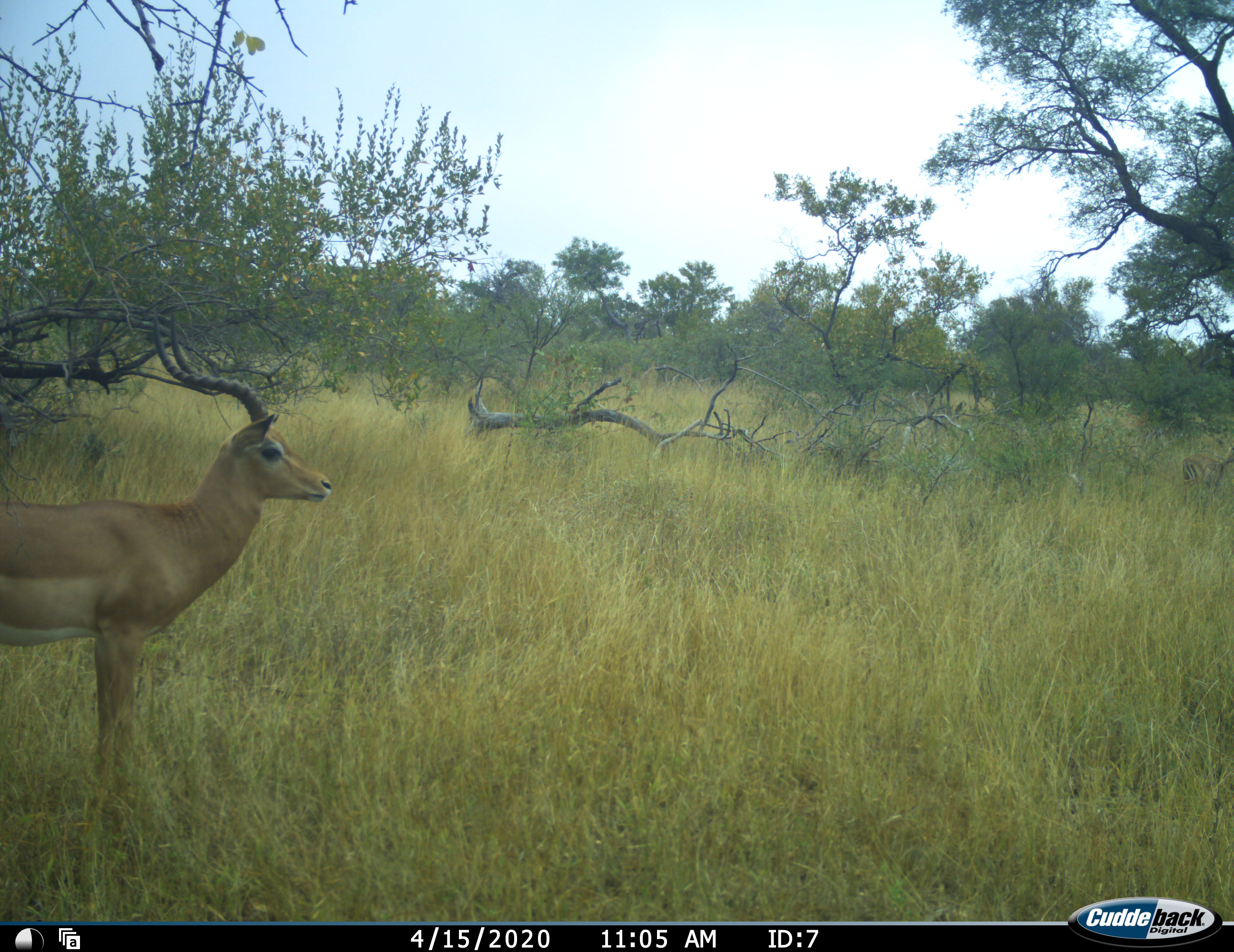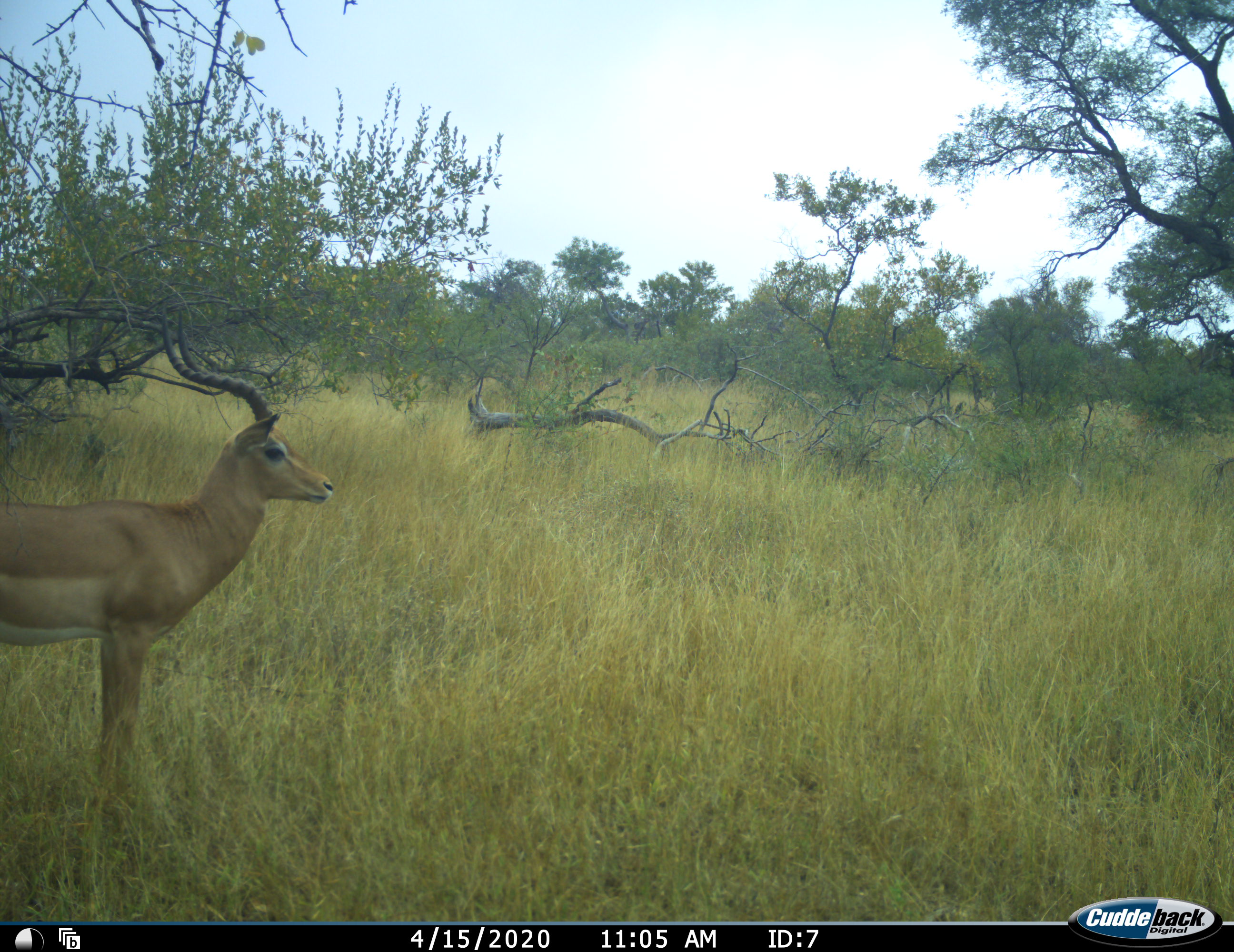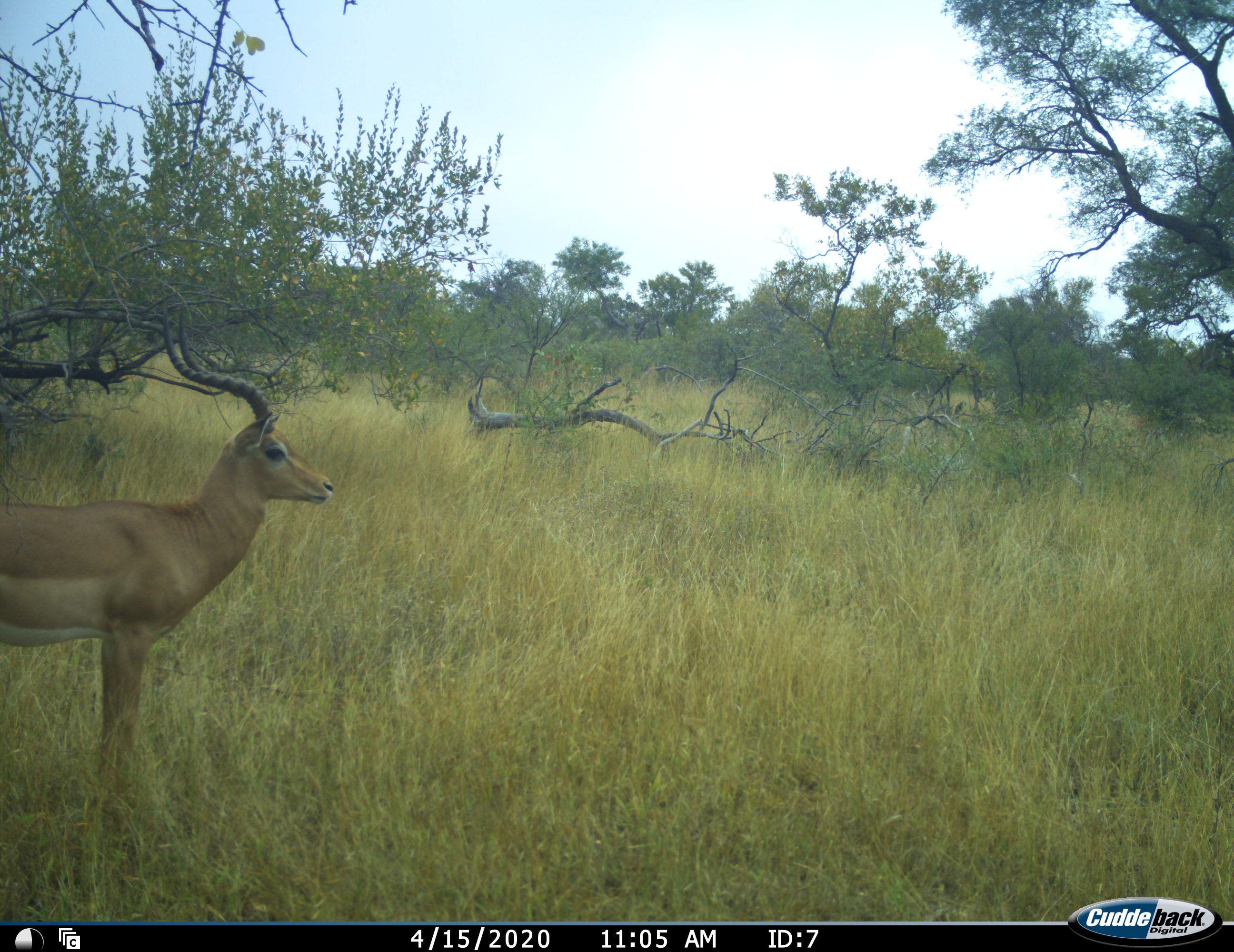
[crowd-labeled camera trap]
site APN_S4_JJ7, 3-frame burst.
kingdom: Animalia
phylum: Chordata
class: Mammalia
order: Artiodactyla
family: Bovidae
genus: Aepyceros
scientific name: Aepyceros melampus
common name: impala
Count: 1.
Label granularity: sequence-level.